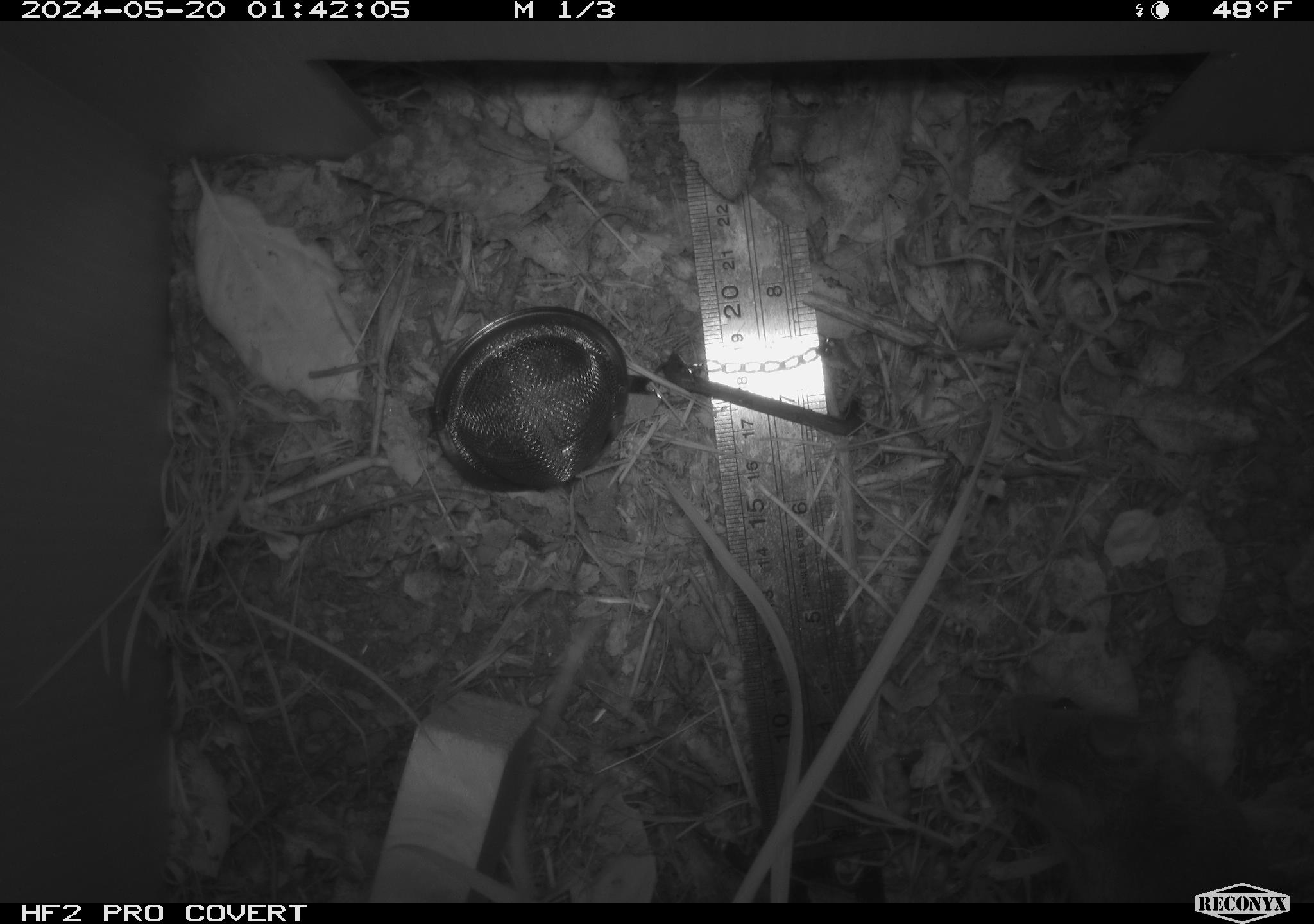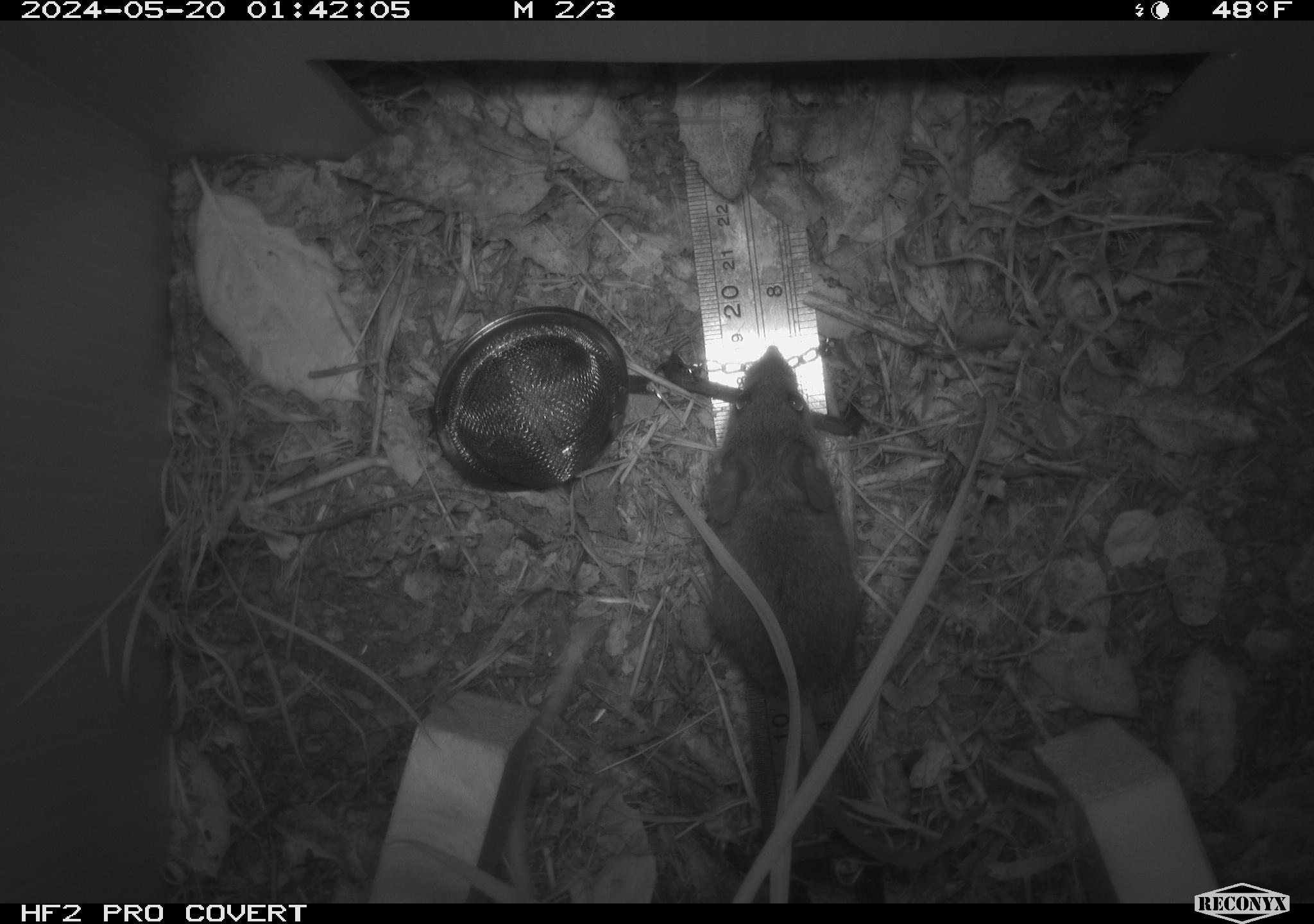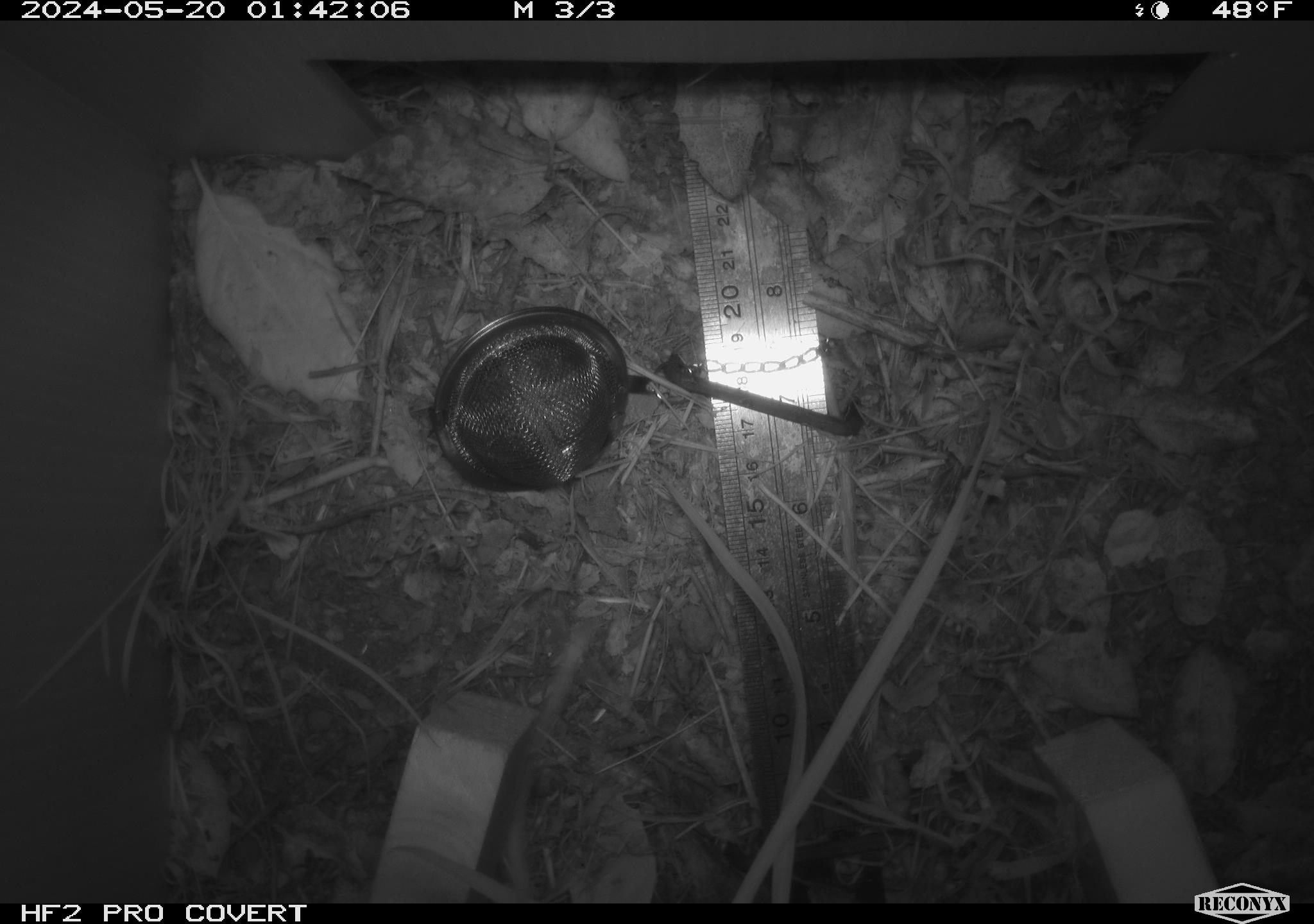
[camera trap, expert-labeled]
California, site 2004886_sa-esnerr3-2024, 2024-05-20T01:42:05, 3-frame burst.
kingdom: Animalia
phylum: Chordata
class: Mammalia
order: Rodentia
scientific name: Rodentia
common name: rodent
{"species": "rodent (Rodentia)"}